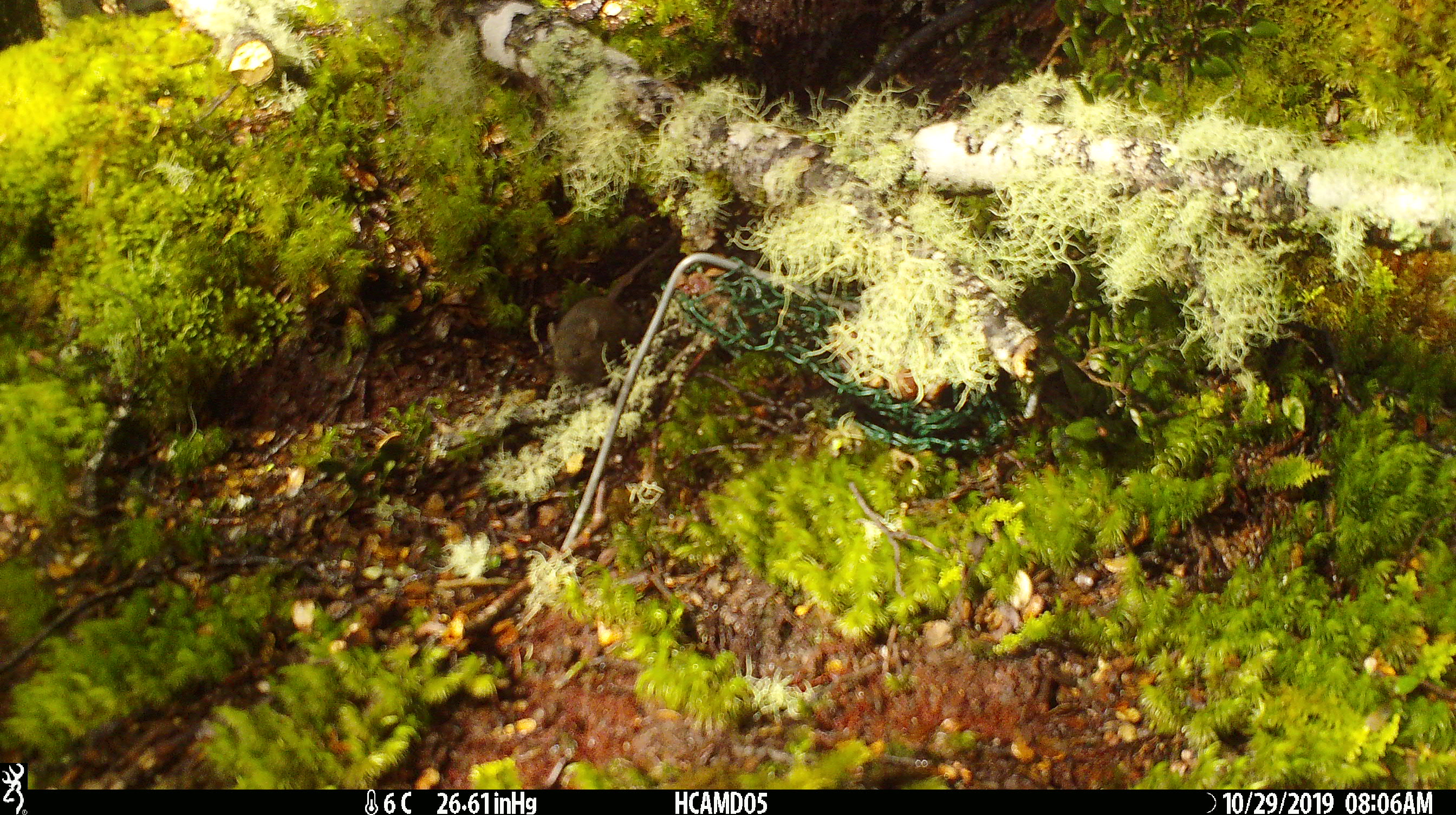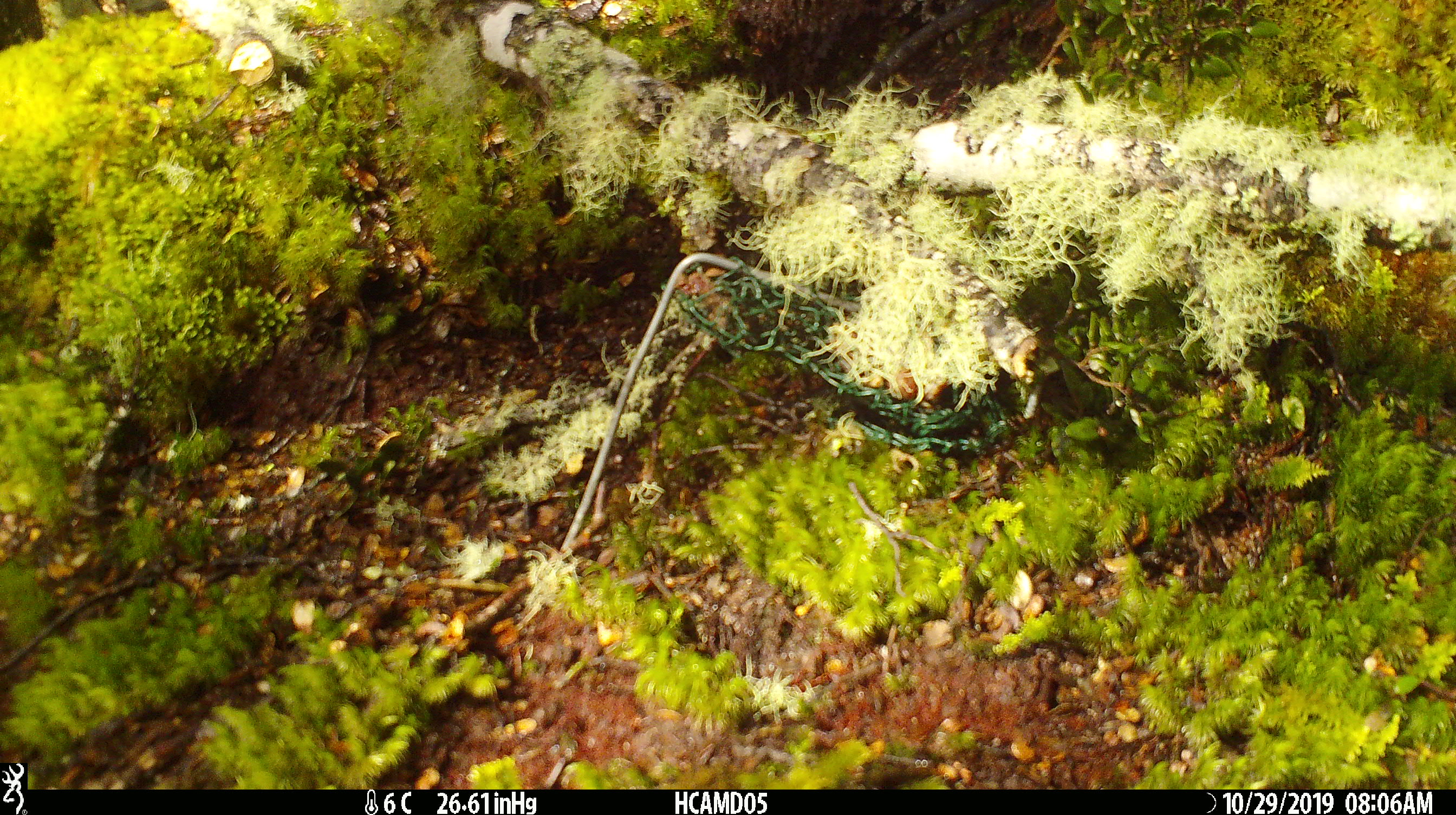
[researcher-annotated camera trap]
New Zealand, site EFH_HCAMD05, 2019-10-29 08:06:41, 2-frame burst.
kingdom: Animalia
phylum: Chordata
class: Mammalia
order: Rodentia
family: Muridae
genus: Mus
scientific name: Mus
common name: mouse